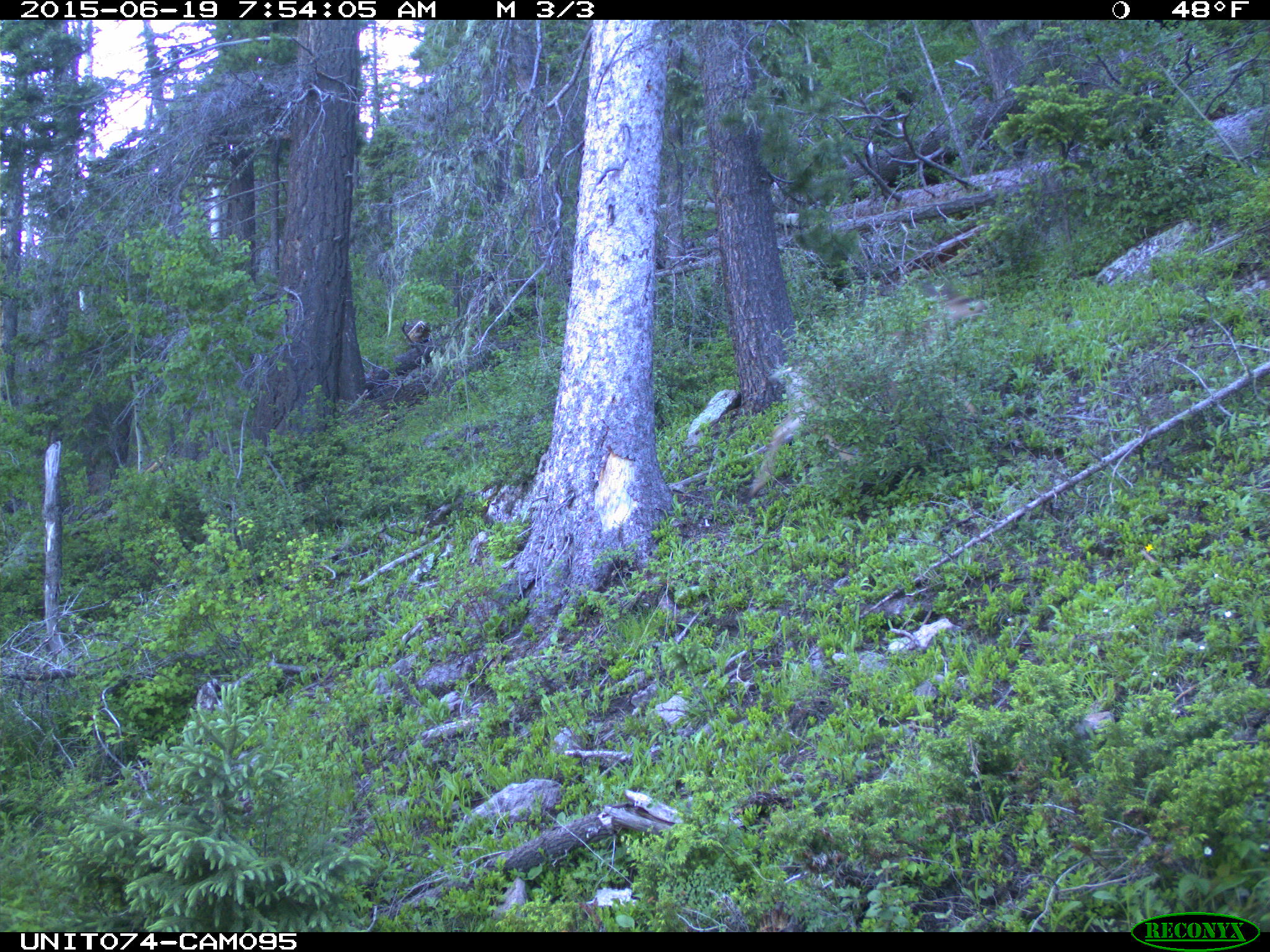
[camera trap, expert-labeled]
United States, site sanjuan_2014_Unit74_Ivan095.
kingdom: Animalia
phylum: Chordata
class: Mammalia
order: Artiodactyla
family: Cervidae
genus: Odocoileus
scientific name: Odocoileus hemionus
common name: mule deer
Odocoileus hemionus (mule deer).